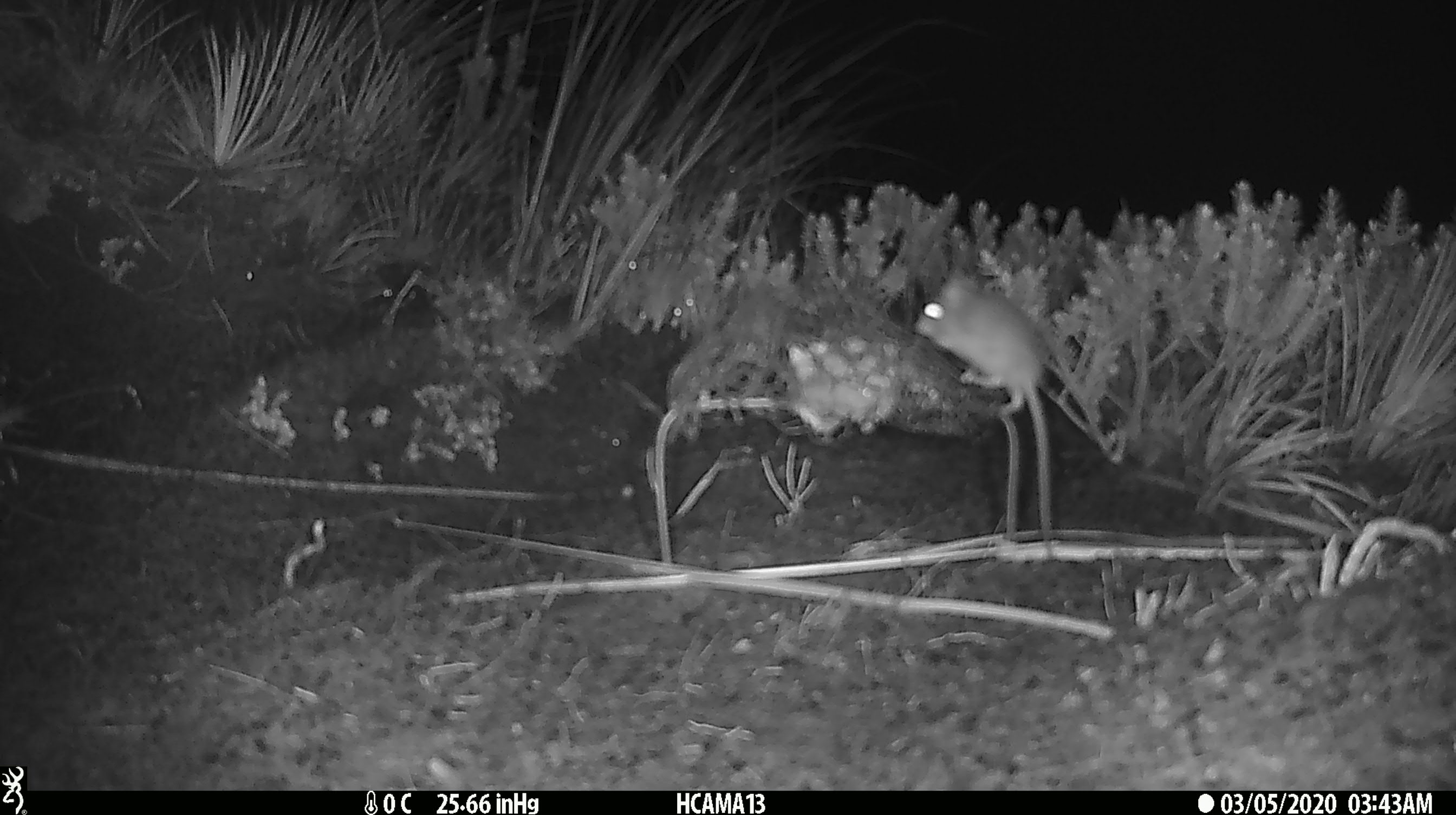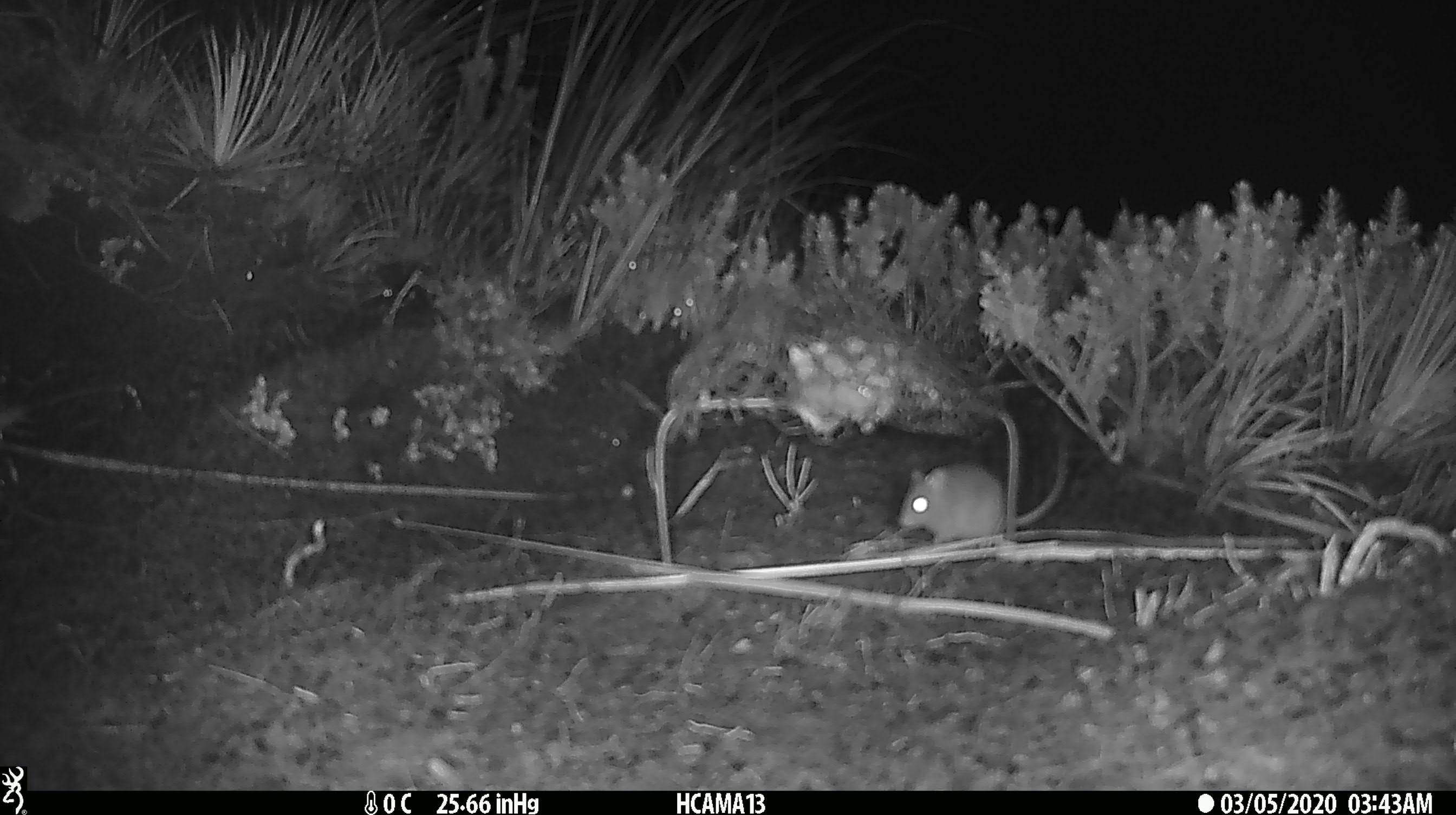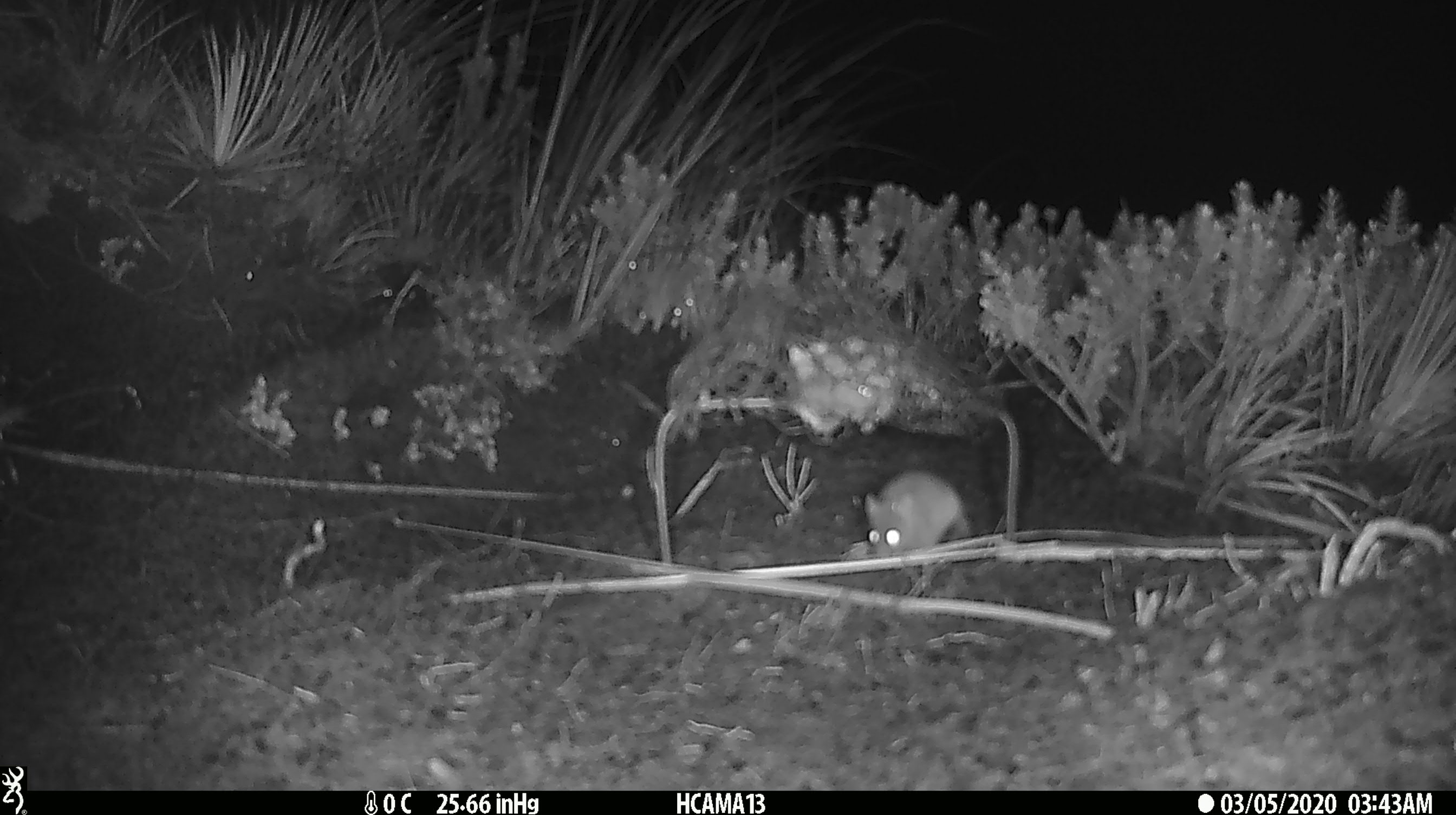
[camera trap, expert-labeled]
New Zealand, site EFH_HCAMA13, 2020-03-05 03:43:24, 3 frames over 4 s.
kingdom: Animalia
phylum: Chordata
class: Mammalia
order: Rodentia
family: Muridae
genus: Mus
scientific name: Mus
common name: mouse